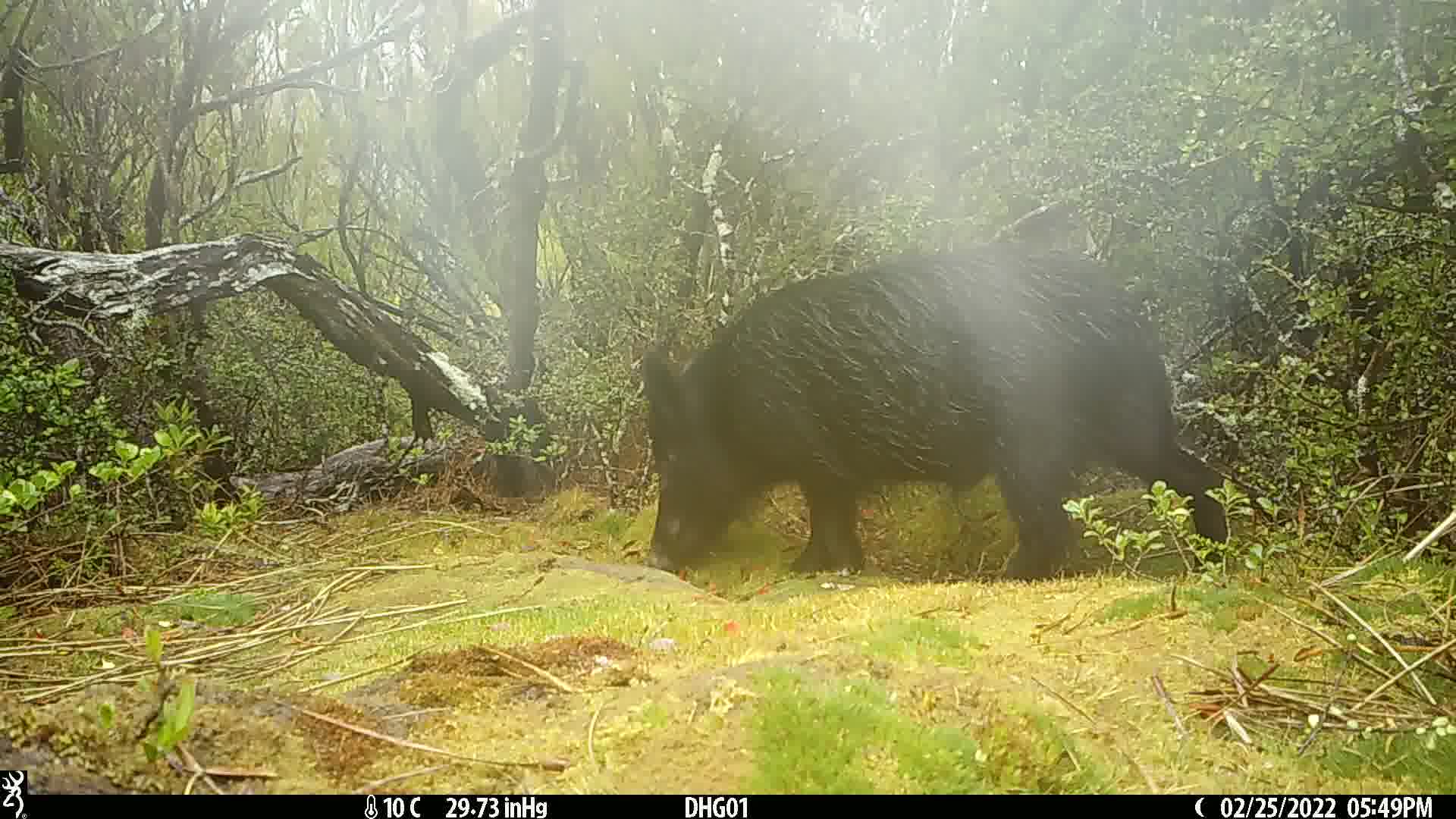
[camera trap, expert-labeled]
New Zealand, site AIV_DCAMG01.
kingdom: Animalia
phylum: Chordata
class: Mammalia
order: Artiodactyla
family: Suidae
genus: Sus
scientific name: Sus scrofa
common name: pig